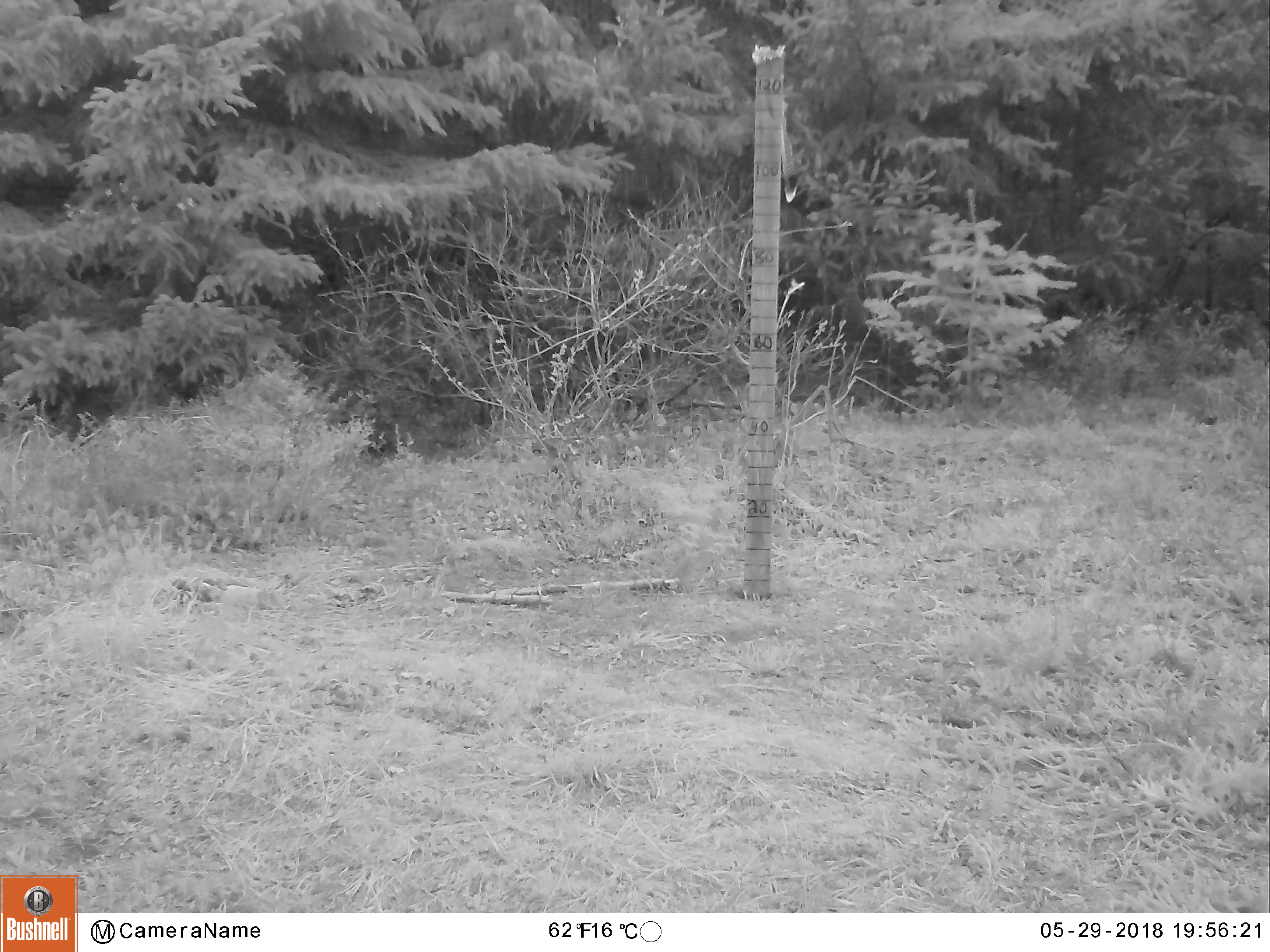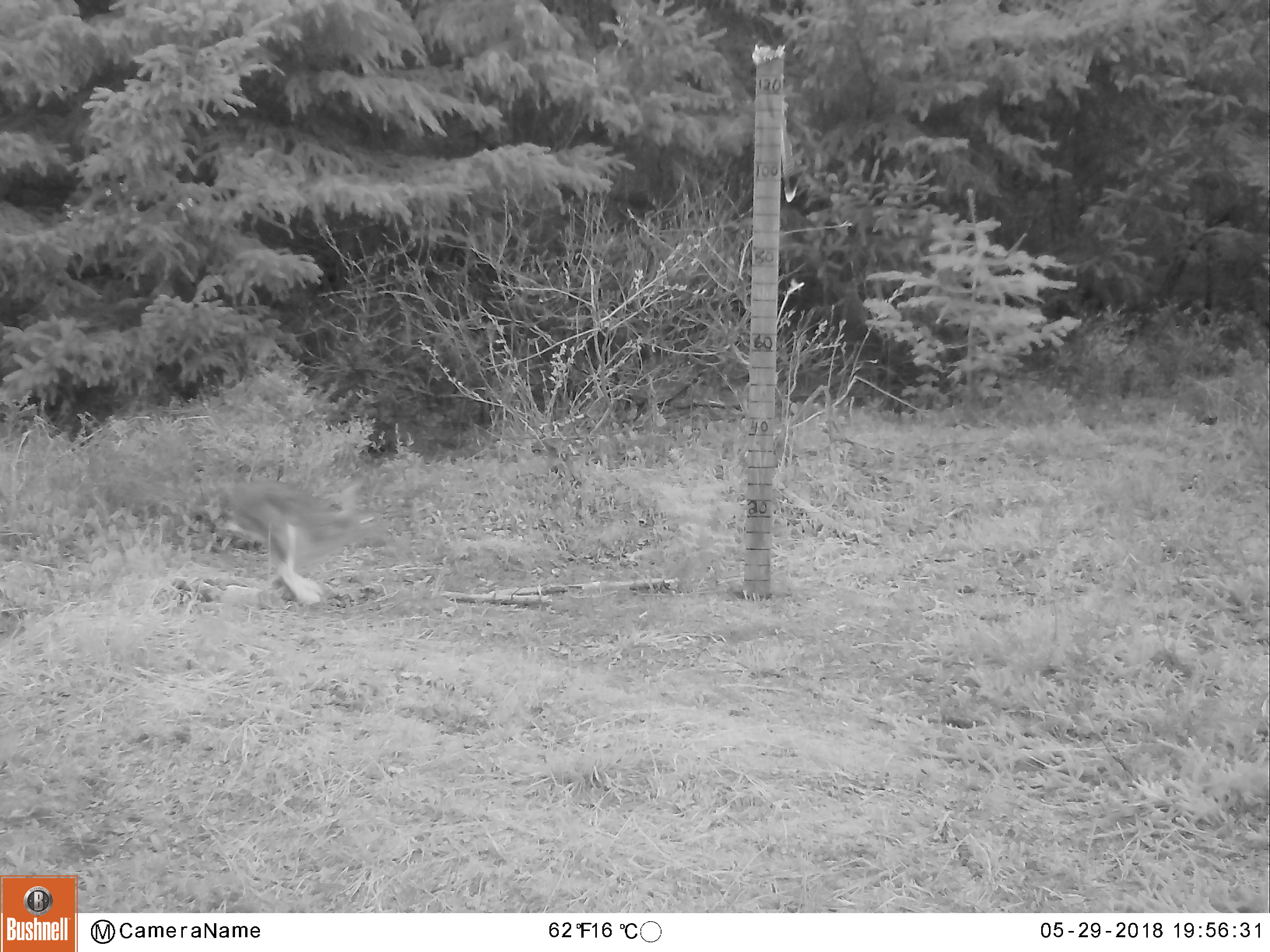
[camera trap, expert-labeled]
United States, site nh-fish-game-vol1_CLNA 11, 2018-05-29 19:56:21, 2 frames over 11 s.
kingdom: Animalia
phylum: Chordata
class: Mammalia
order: Lagomorpha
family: Leporidae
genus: Lepus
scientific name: Lepus americanus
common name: snowshoe hare